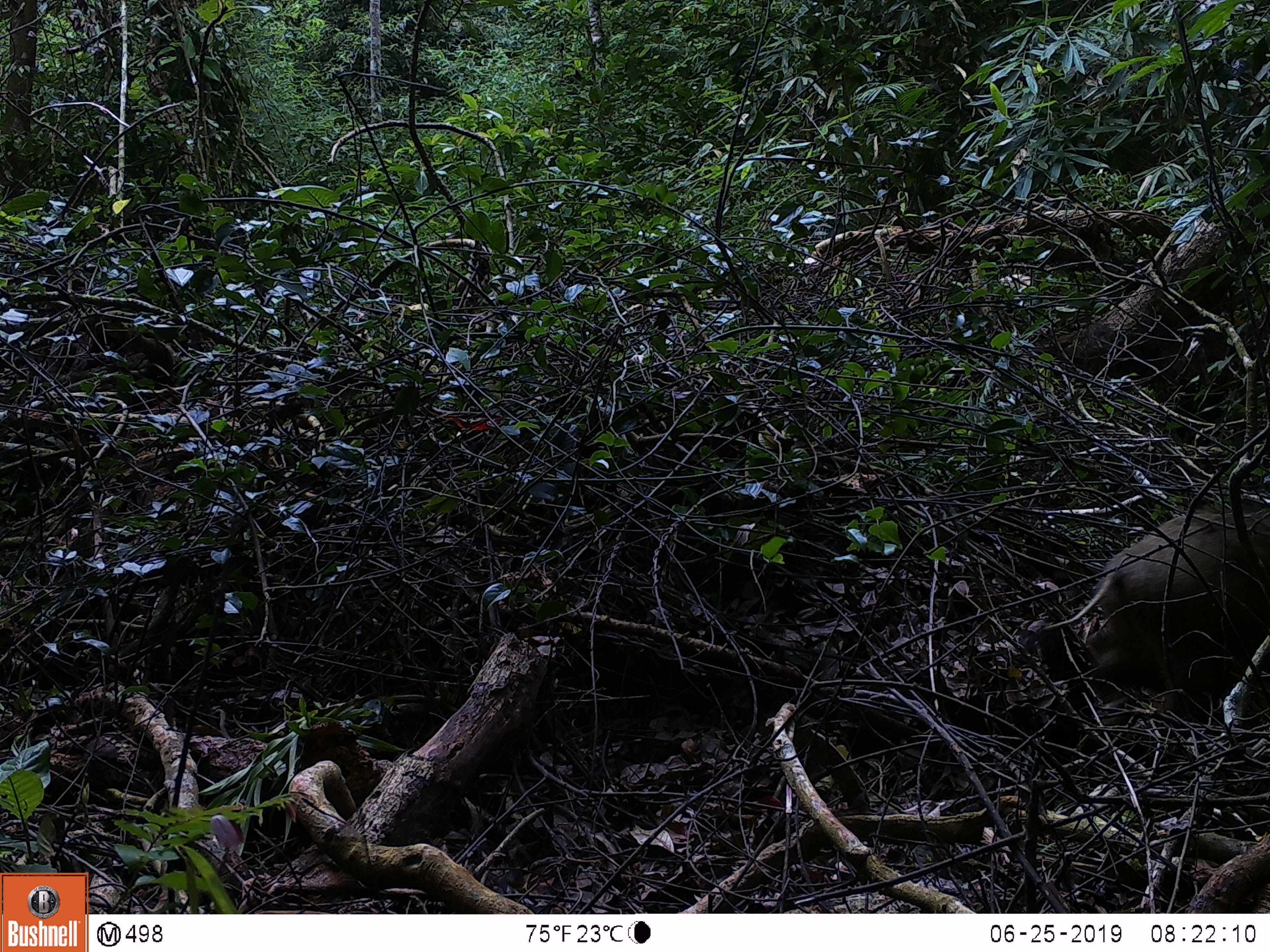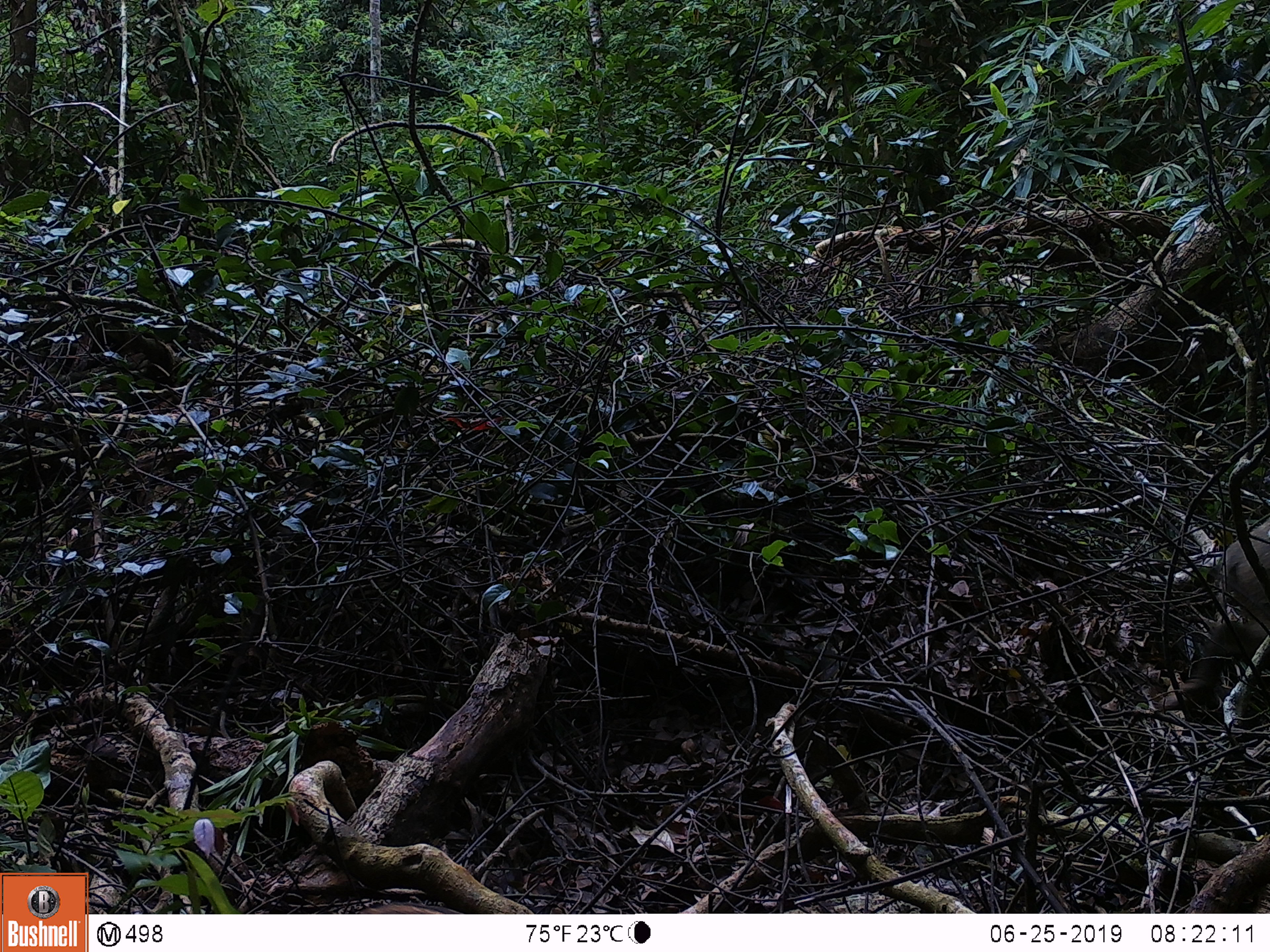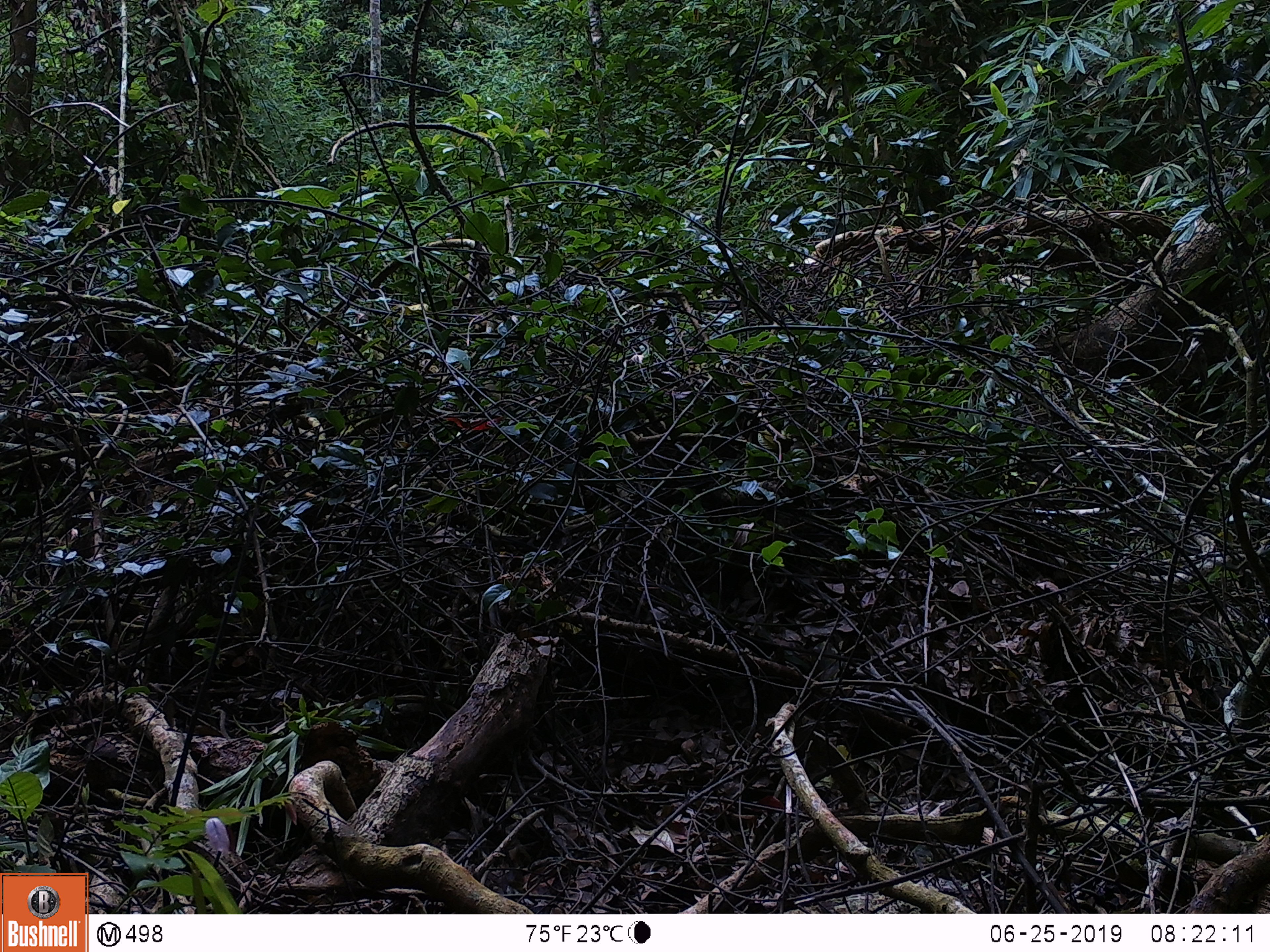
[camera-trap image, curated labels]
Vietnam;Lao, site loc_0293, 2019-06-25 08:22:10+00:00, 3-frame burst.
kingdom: Animalia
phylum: Chordata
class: Mammalia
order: Artiodactyla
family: Suidae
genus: Sus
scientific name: Sus scrofa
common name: eurasian wild pig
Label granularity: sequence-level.